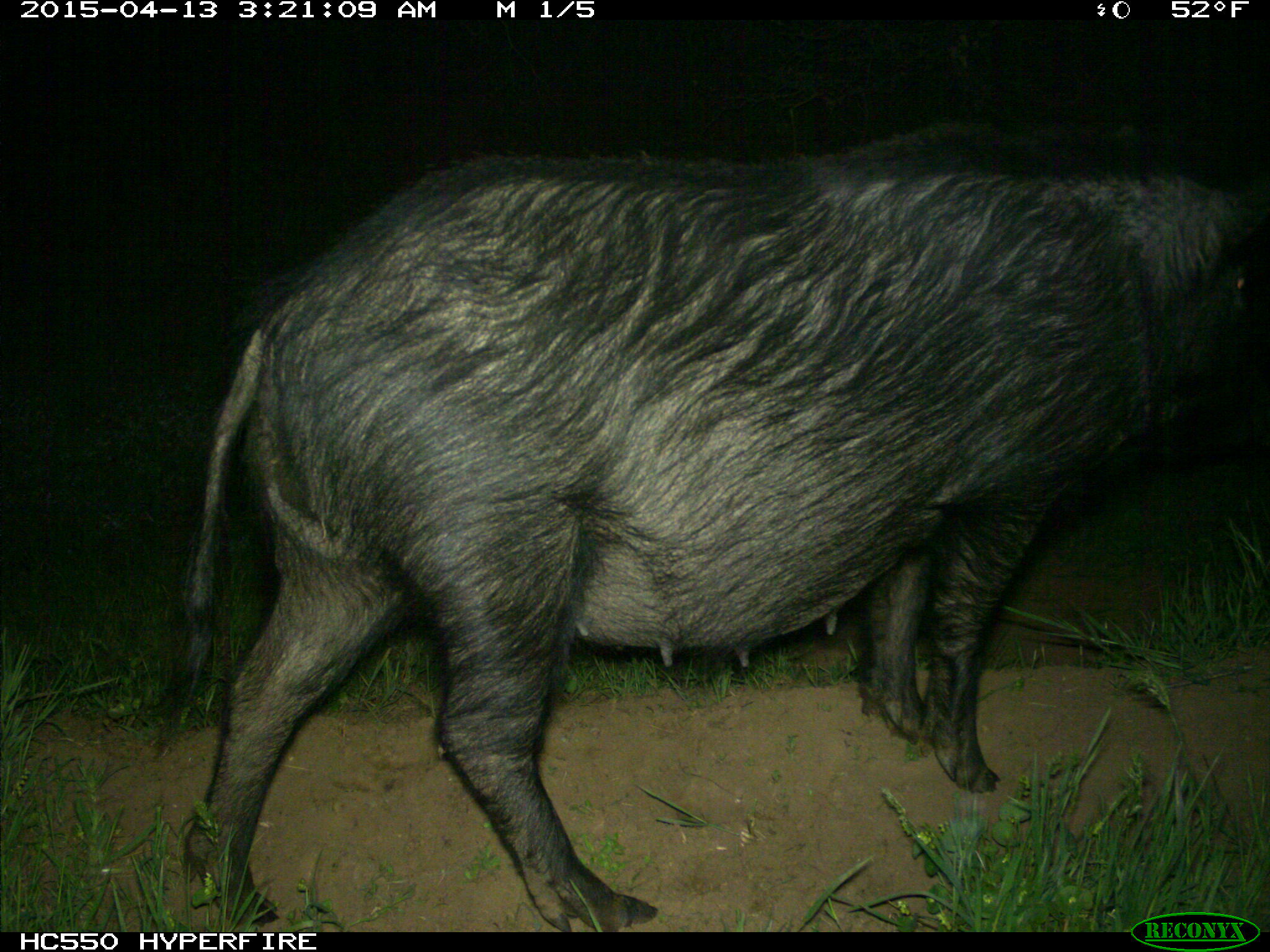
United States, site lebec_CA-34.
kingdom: Animalia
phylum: Chordata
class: Mammalia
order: Artiodactyla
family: Suidae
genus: Sus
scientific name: Sus scrofa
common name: wild boar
Sus scrofa (wild boar).